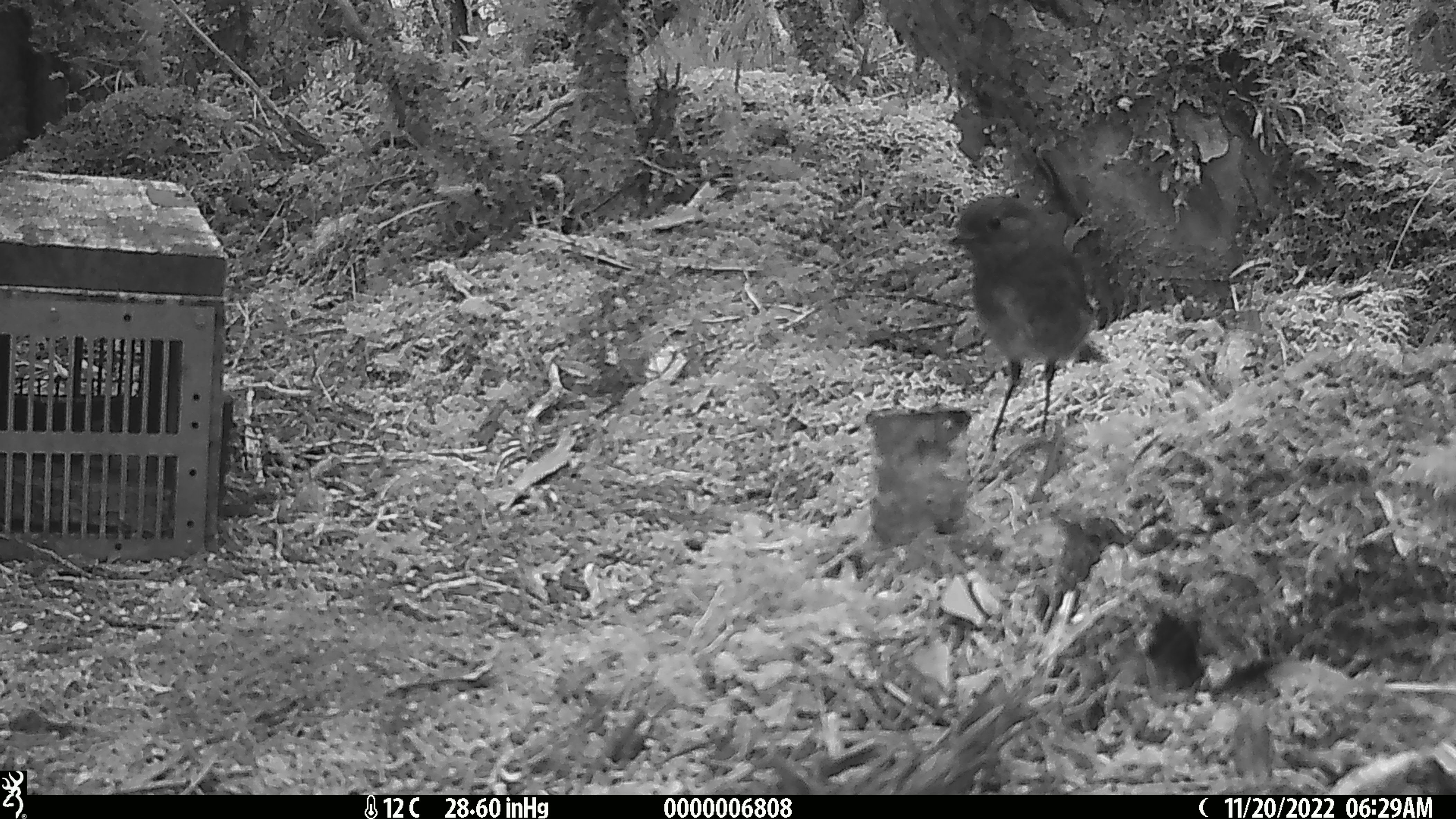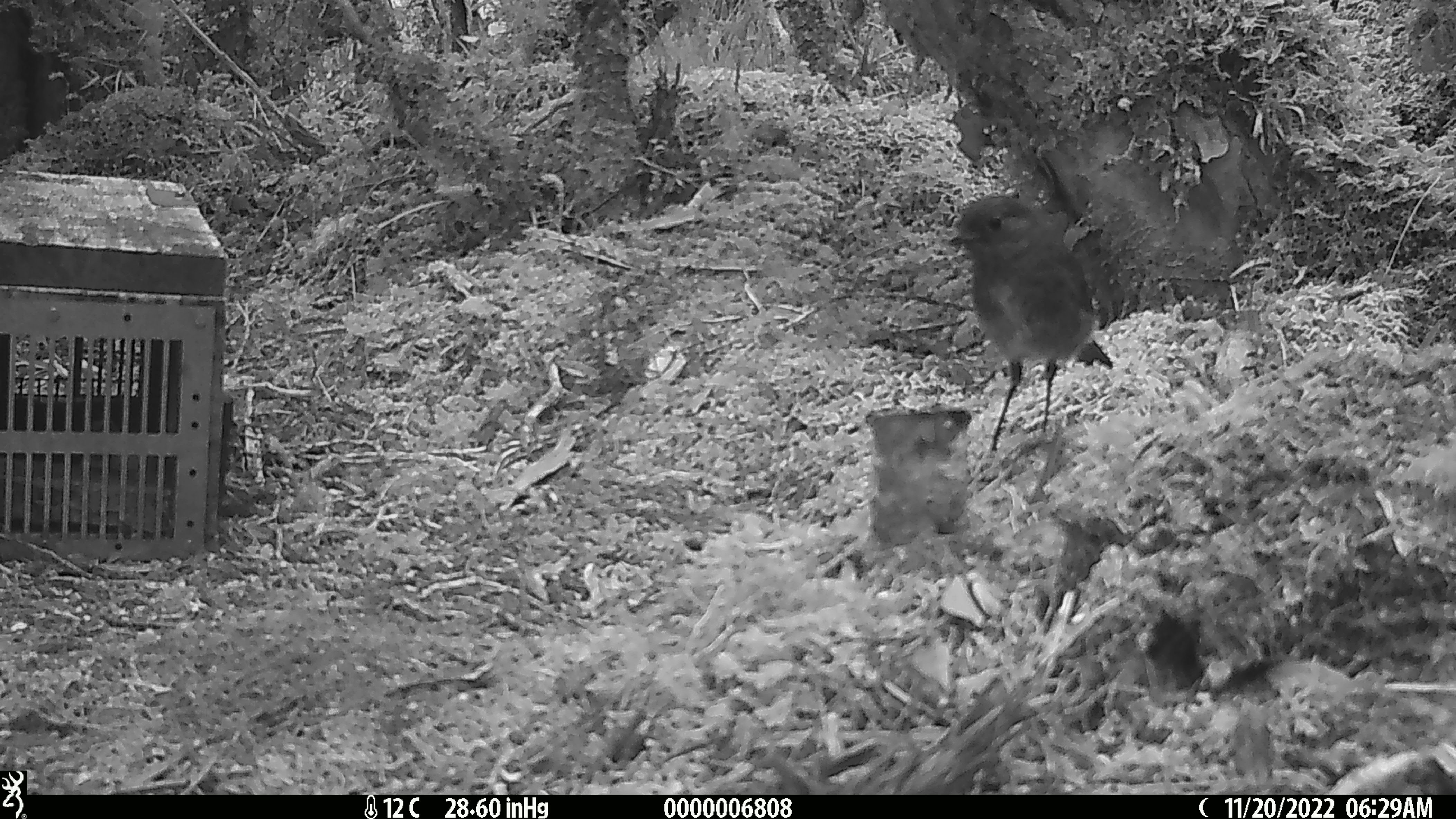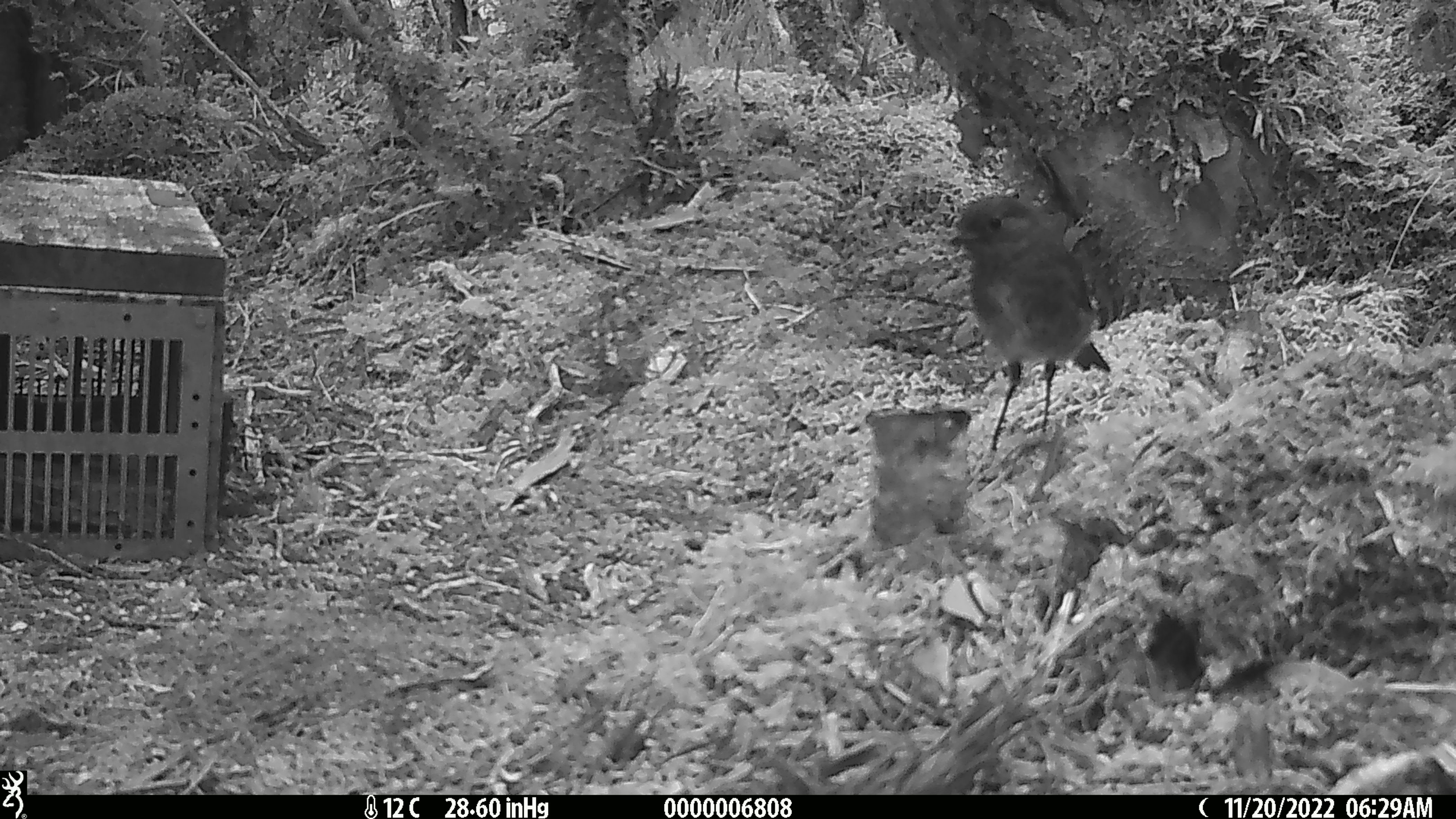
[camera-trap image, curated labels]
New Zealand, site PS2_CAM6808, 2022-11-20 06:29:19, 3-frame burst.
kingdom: Animalia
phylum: Chordata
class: Aves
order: Passeriformes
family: Petroicidae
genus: Petroica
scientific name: Petroica australis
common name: new zealand robin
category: robin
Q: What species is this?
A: Robin (new zealand robin) (Petroica australis).